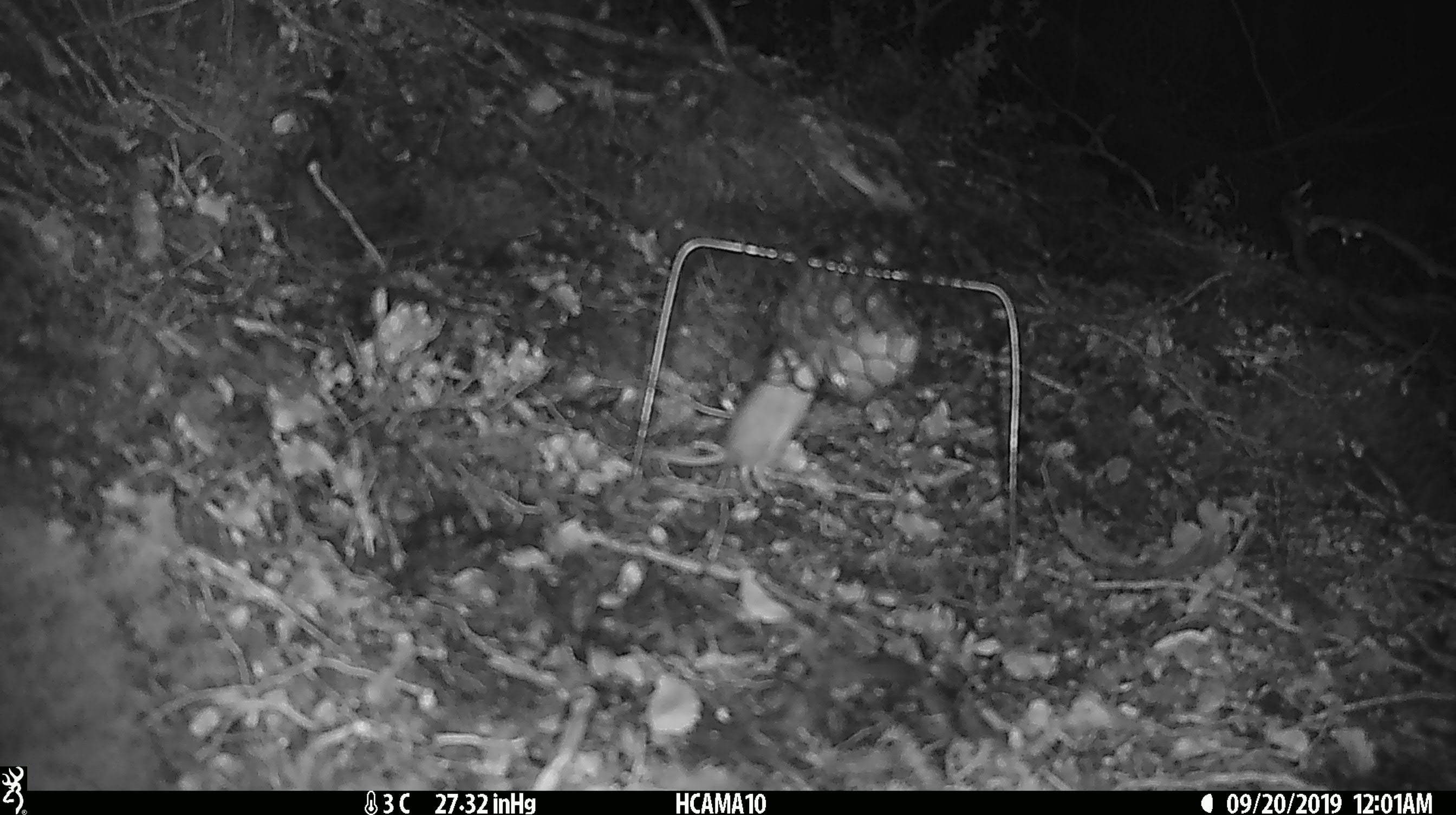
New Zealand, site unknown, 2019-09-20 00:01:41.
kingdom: Animalia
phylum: Chordata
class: Mammalia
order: Rodentia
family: Muridae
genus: Mus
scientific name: Mus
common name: mouse